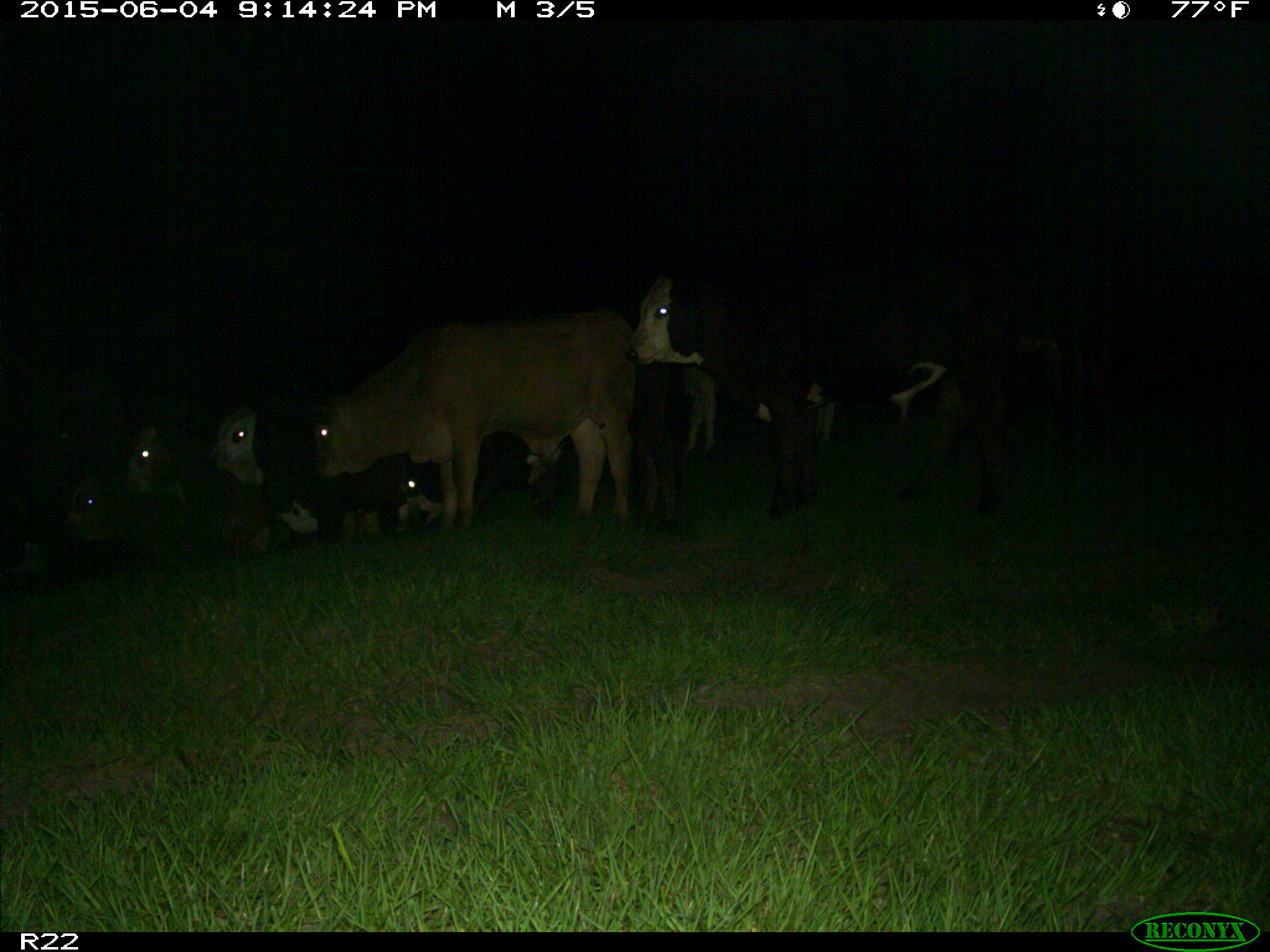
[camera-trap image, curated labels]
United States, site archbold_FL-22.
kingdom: Animalia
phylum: Chordata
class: Mammalia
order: Artiodactyla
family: Bovidae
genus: Bos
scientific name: Bos taurus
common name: domestic cow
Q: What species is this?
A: Bos taurus (domestic cow).